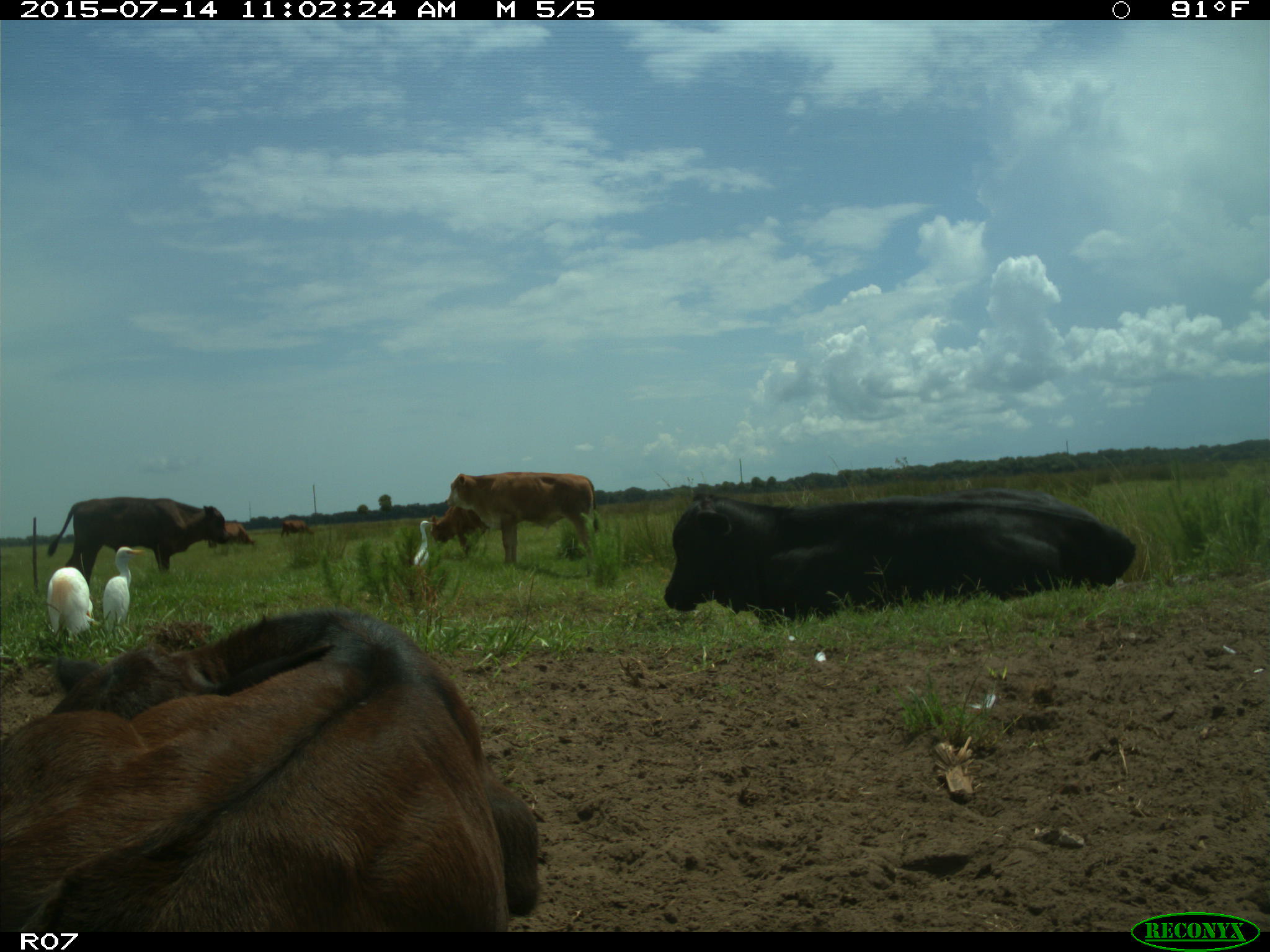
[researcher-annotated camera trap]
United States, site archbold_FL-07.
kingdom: Animalia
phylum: Chordata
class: Mammalia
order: Artiodactyla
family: Bovidae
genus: Bos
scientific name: Bos taurus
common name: domestic cow